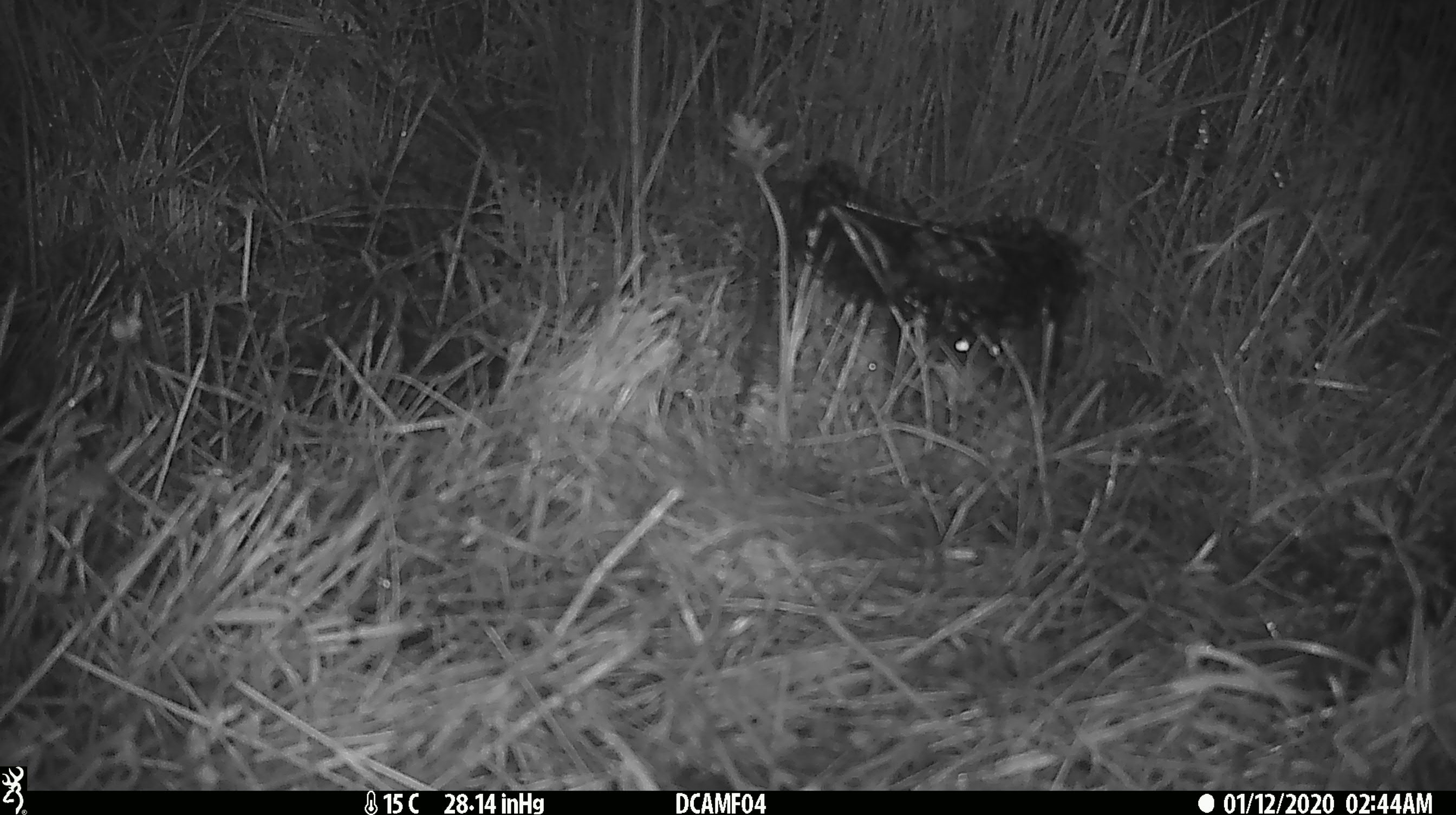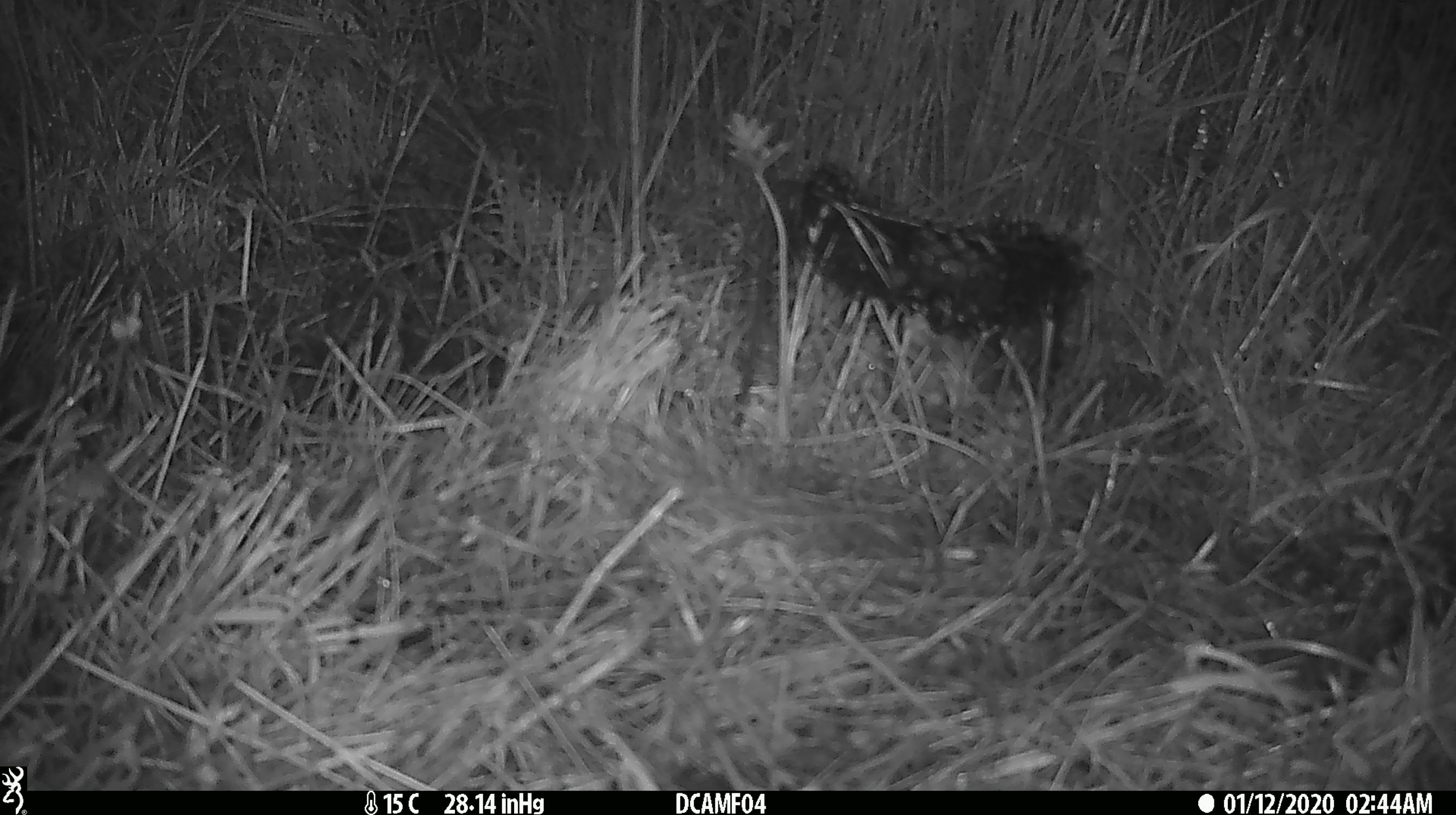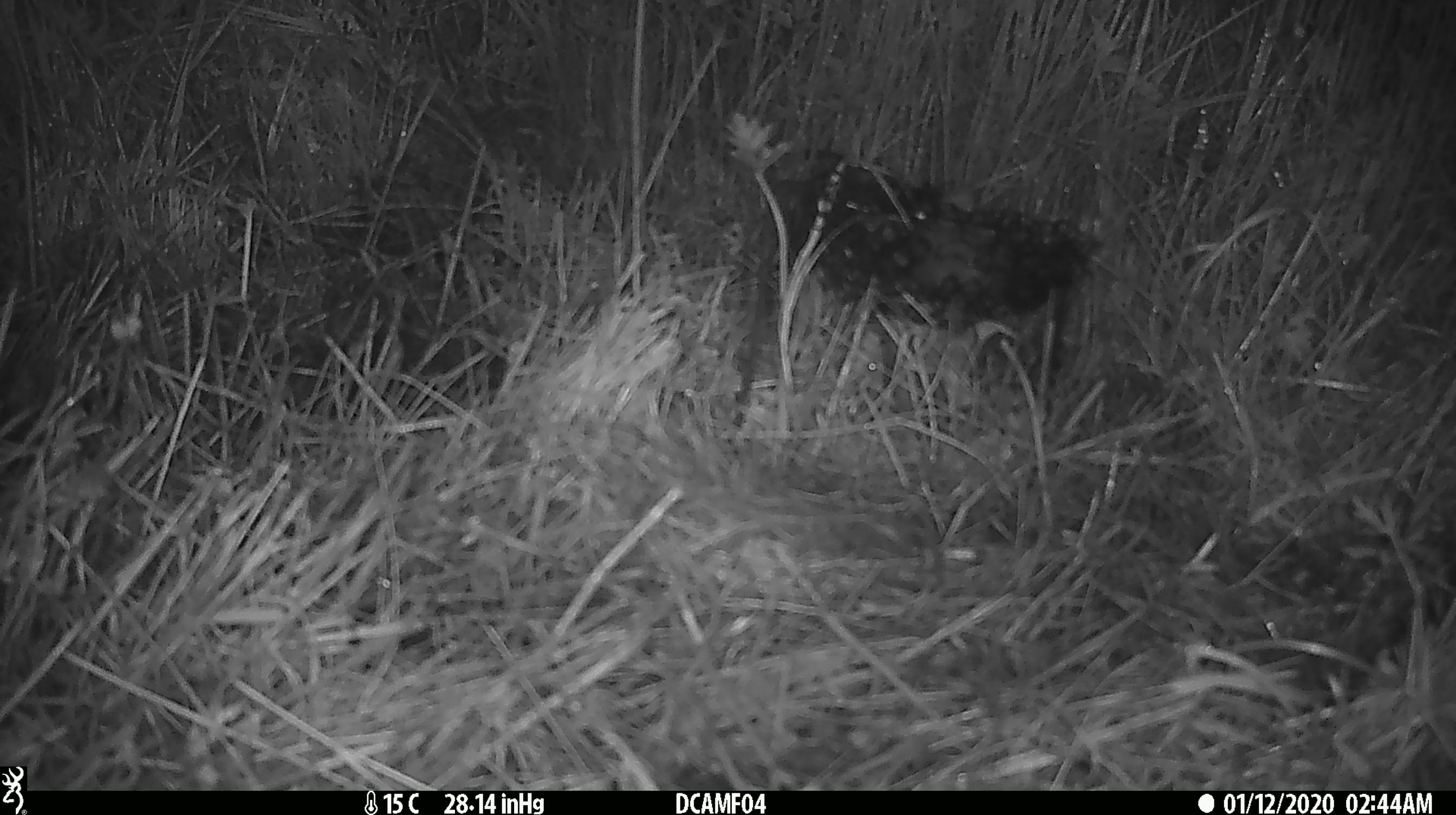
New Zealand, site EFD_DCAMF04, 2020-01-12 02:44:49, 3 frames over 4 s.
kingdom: Animalia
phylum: Chordata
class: Mammalia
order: Rodentia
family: Muridae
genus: Rattus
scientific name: Rattus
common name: rat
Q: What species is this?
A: Rat (Rattus).